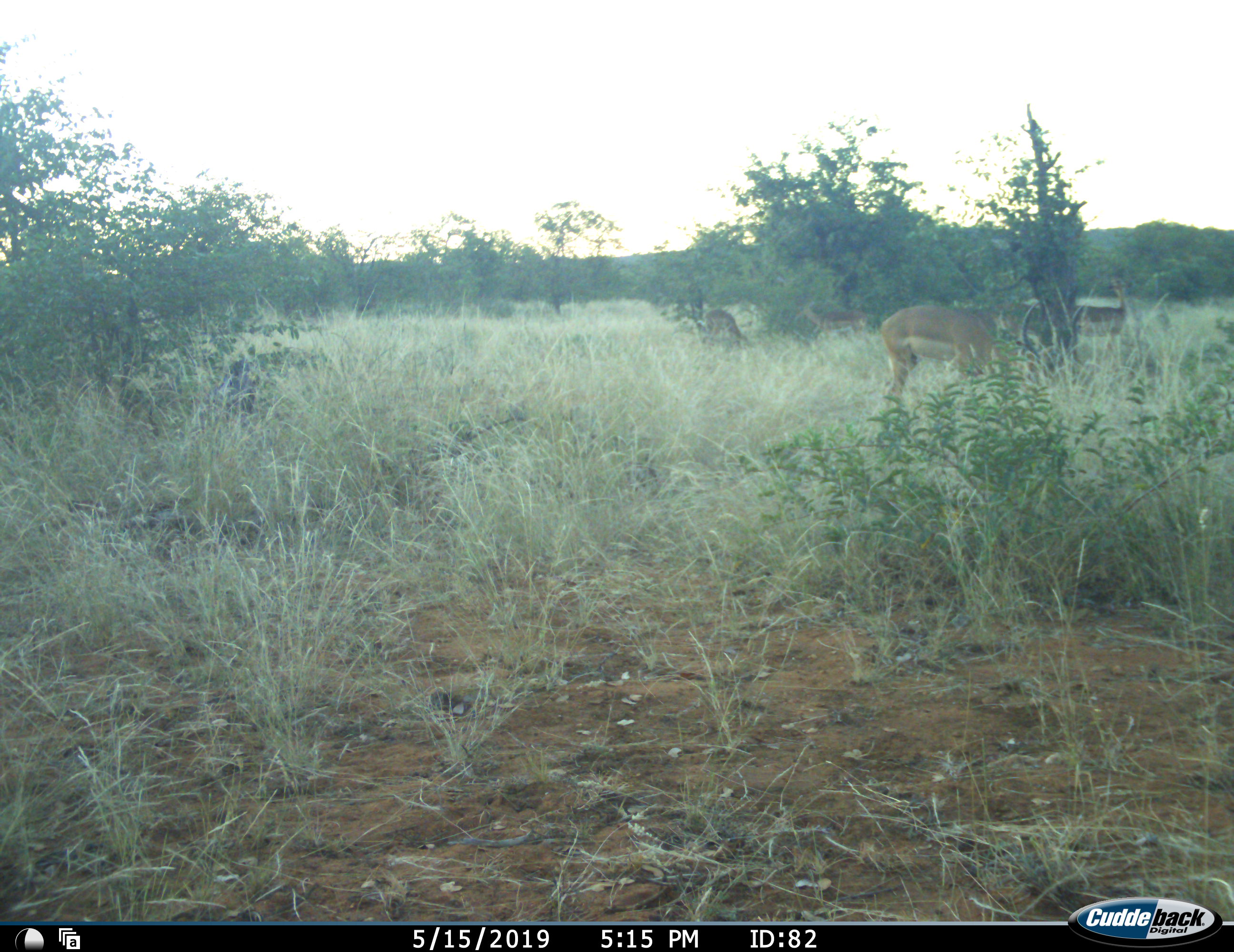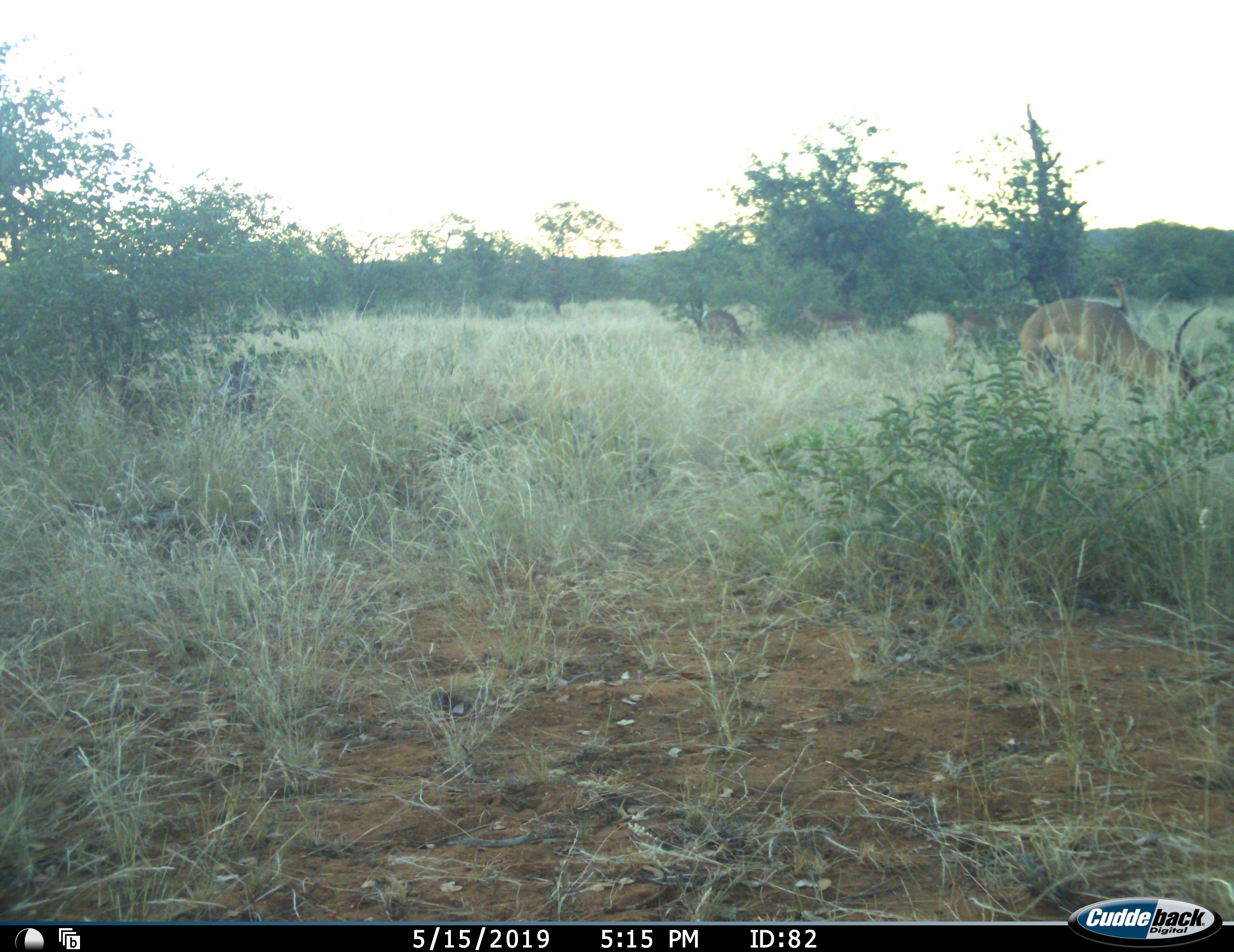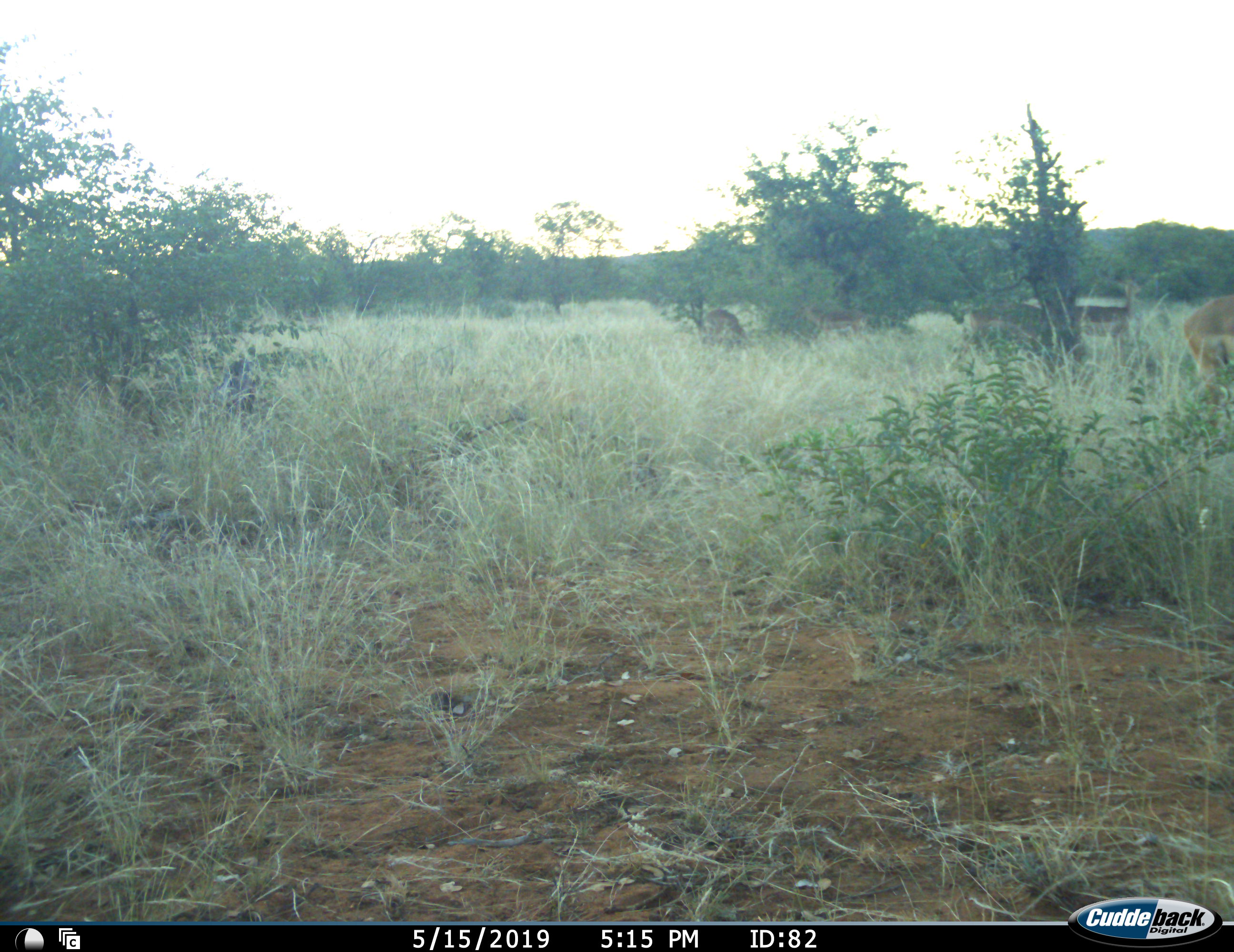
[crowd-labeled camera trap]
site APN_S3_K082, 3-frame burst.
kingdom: Animalia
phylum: Chordata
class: Mammalia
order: Artiodactyla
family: Bovidae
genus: Aepyceros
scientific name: Aepyceros melampus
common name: impala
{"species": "impala (Aepyceros melampus)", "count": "5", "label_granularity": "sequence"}